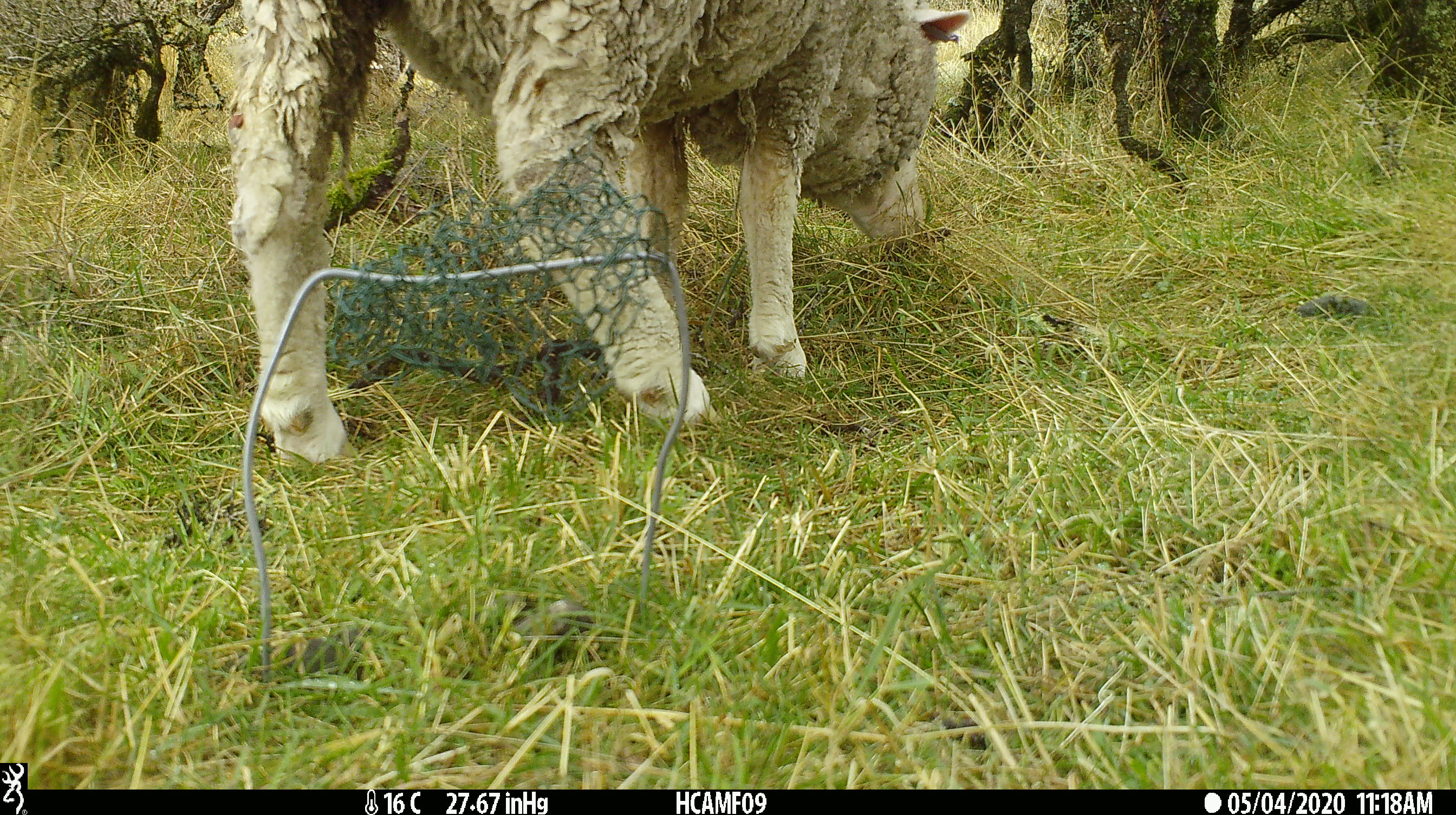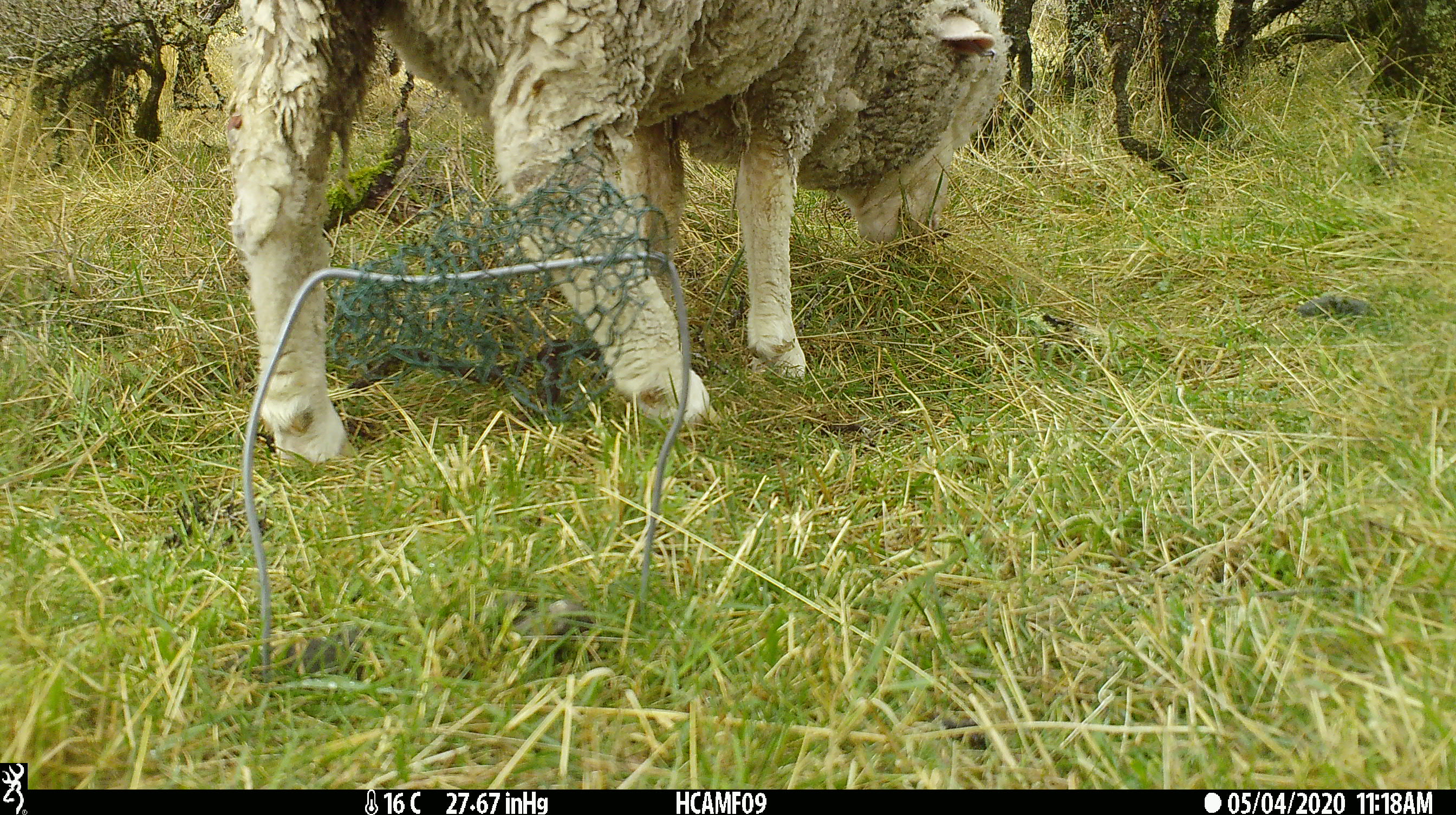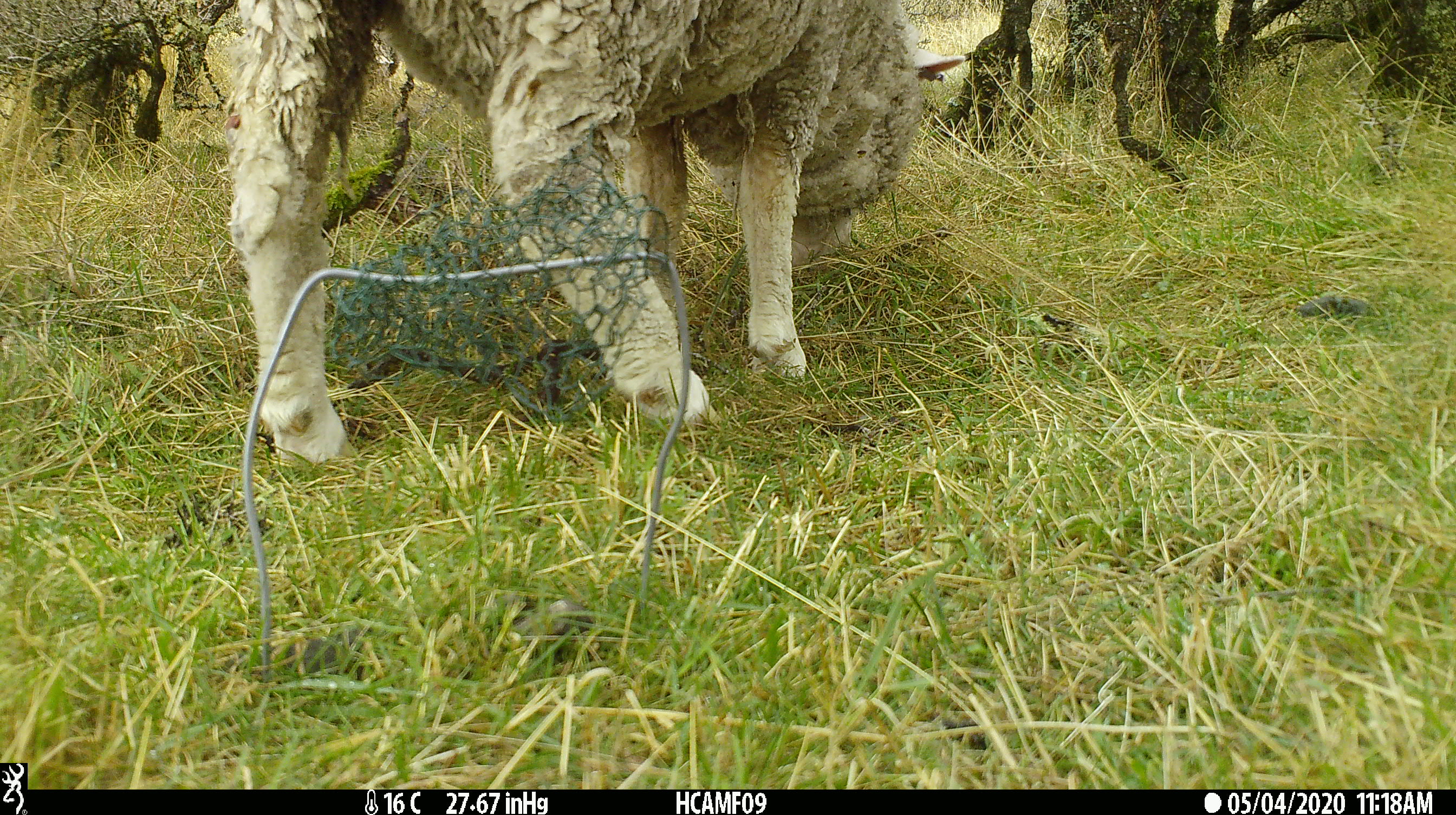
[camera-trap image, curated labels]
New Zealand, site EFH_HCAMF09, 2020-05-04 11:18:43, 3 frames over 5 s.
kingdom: Animalia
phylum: Chordata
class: Mammalia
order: Artiodactyla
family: Bovidae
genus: Ovis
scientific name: Ovis aries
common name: domestic sheep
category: sheep